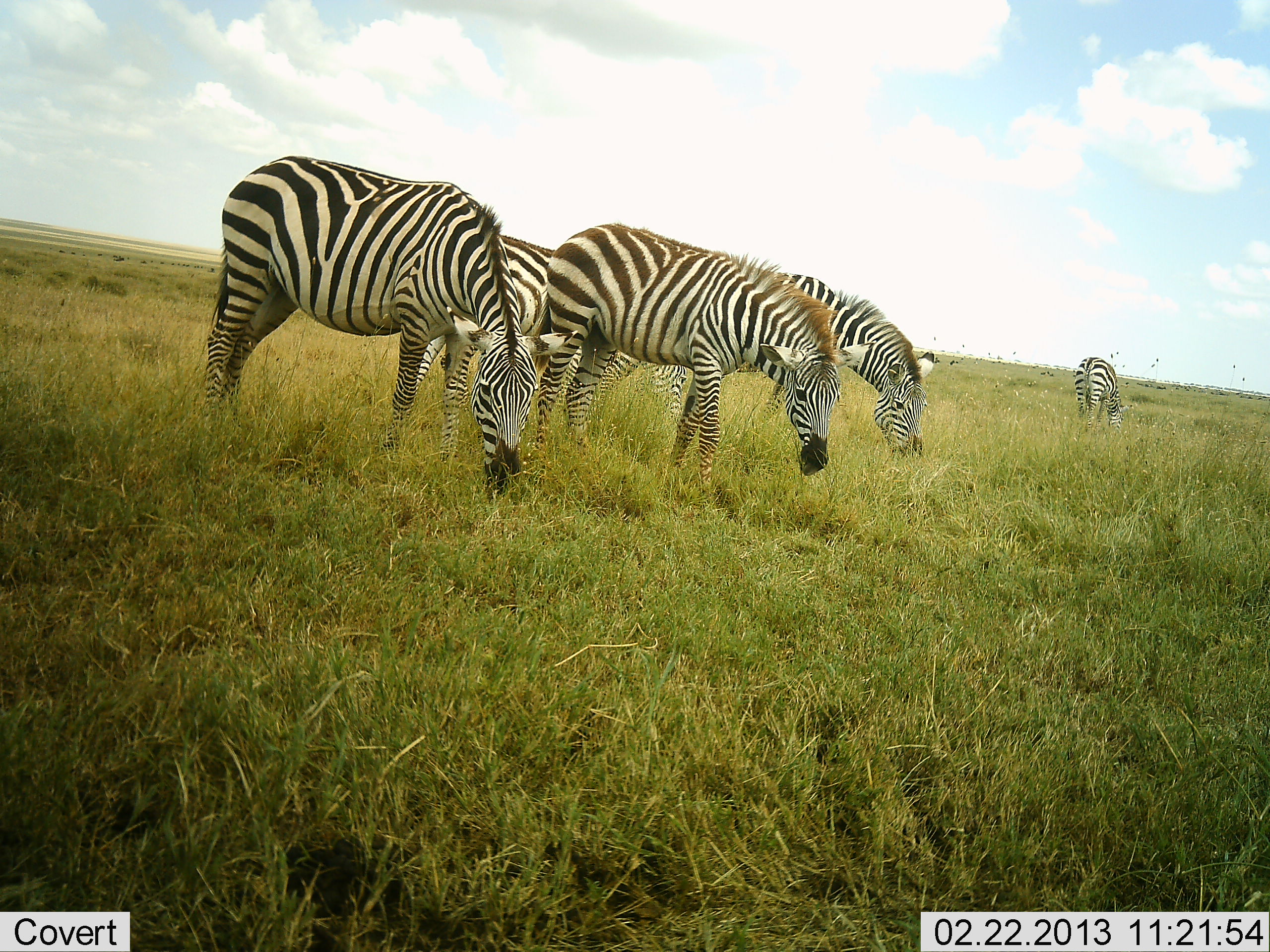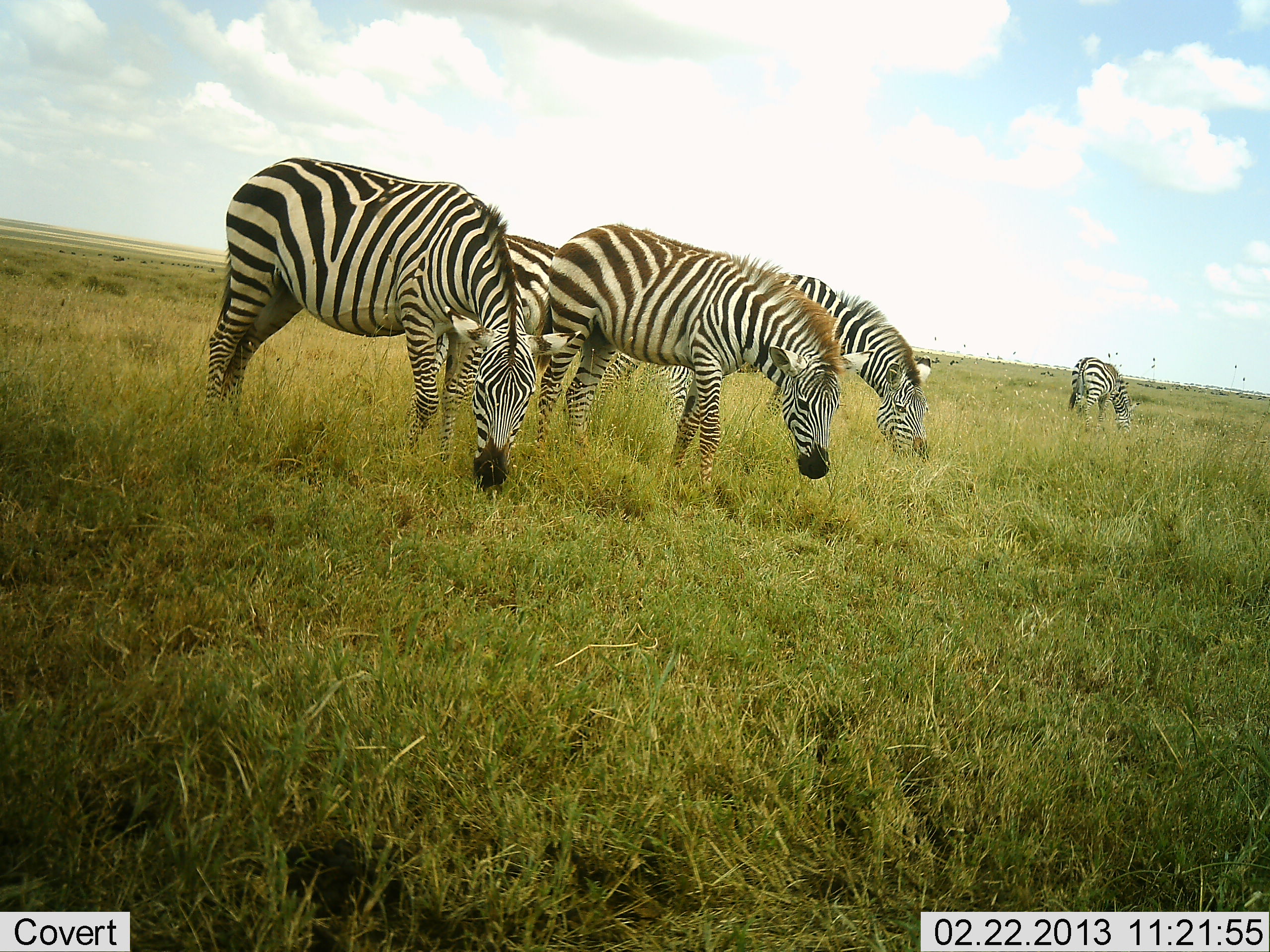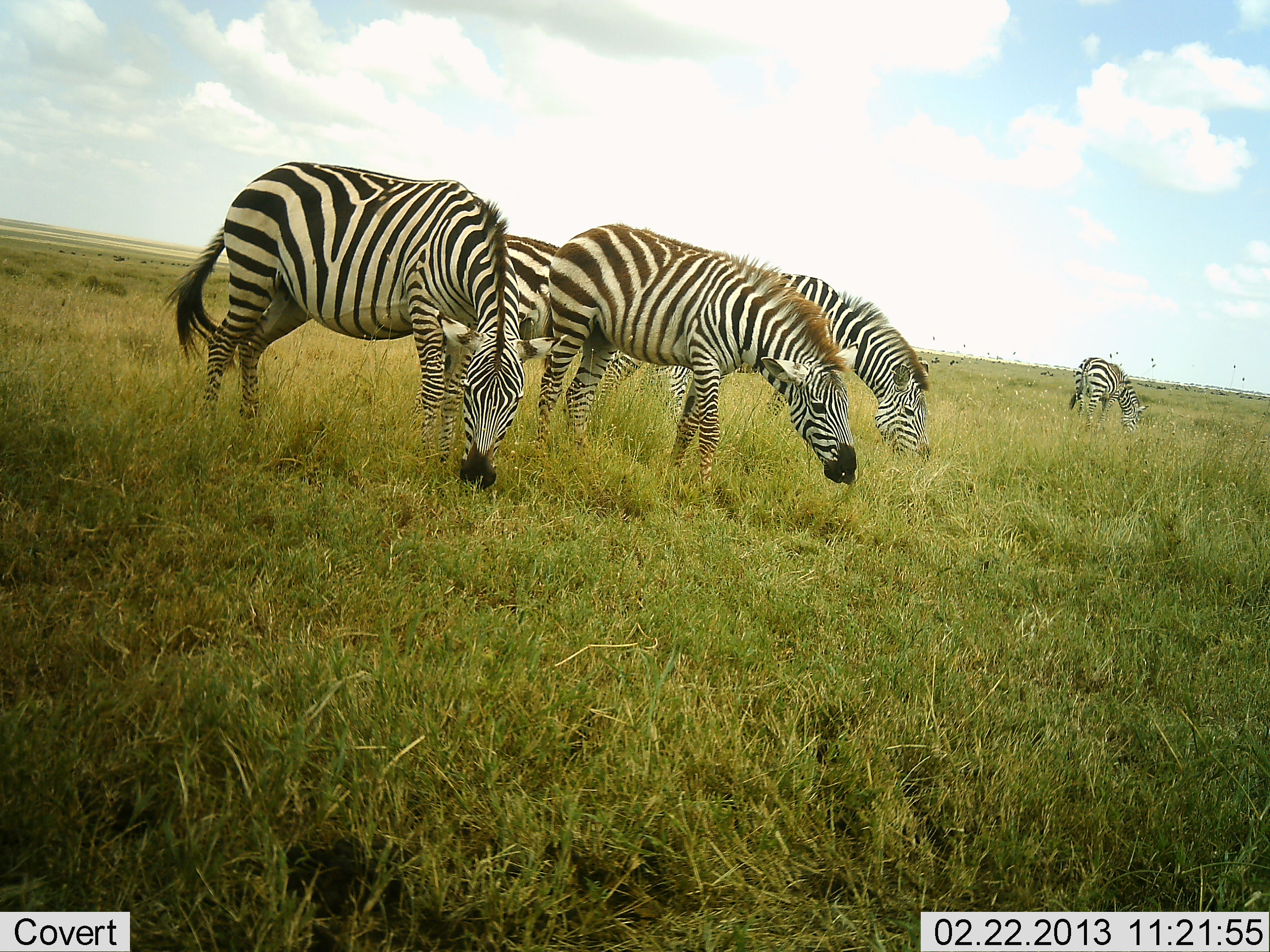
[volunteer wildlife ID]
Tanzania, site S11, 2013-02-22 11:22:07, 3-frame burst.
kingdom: Animalia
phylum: Chordata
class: Mammalia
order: Perissodactyla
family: Equidae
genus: Equus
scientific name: Equus quagga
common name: plains zebra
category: zebra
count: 5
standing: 11%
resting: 0%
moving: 0%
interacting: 0%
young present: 6%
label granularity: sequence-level